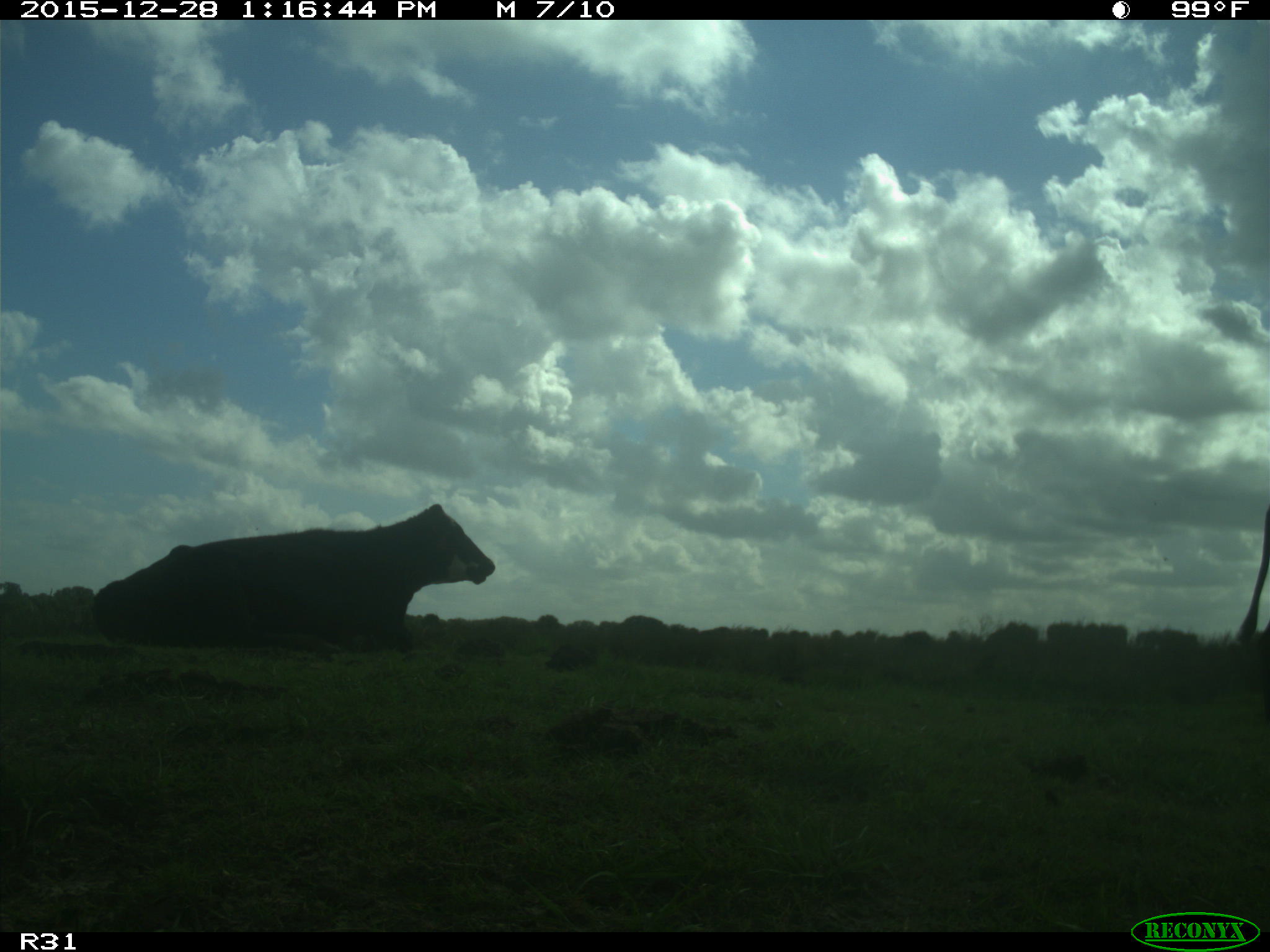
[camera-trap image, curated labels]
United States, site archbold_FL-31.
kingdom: Animalia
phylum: Chordata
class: Mammalia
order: Artiodactyla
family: Bovidae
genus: Bos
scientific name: Bos taurus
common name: domestic cow